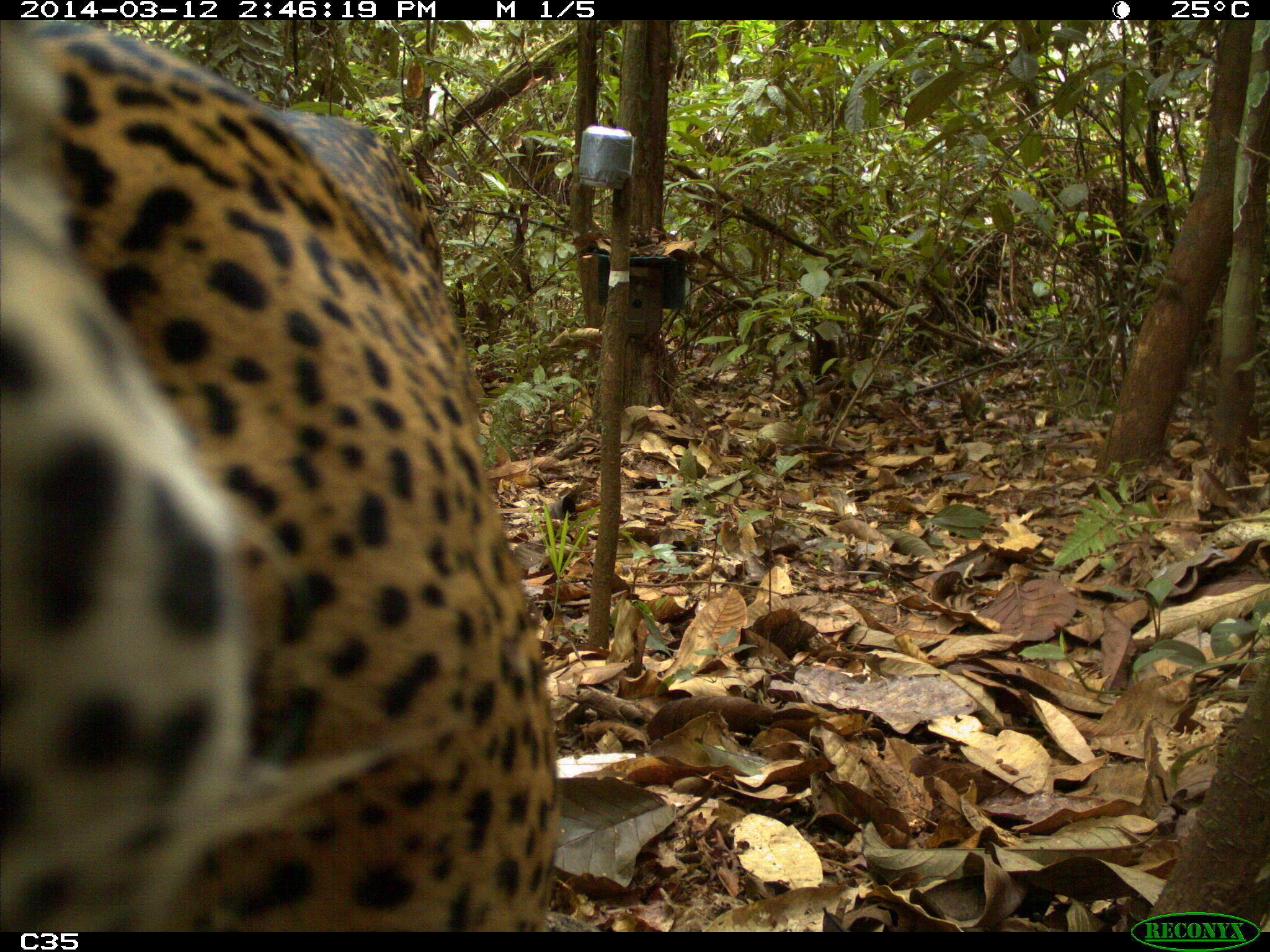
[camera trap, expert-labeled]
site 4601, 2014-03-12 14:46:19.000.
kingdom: Animalia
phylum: Chordata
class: Mammalia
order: Carnivora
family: Felidae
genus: Panthera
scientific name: Panthera onca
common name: jaguar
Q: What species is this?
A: Panthera onca (jaguar).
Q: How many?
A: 1.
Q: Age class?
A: Adult.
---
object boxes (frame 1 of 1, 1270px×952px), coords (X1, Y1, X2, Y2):
panthera onca: (0, 19, 559, 930)